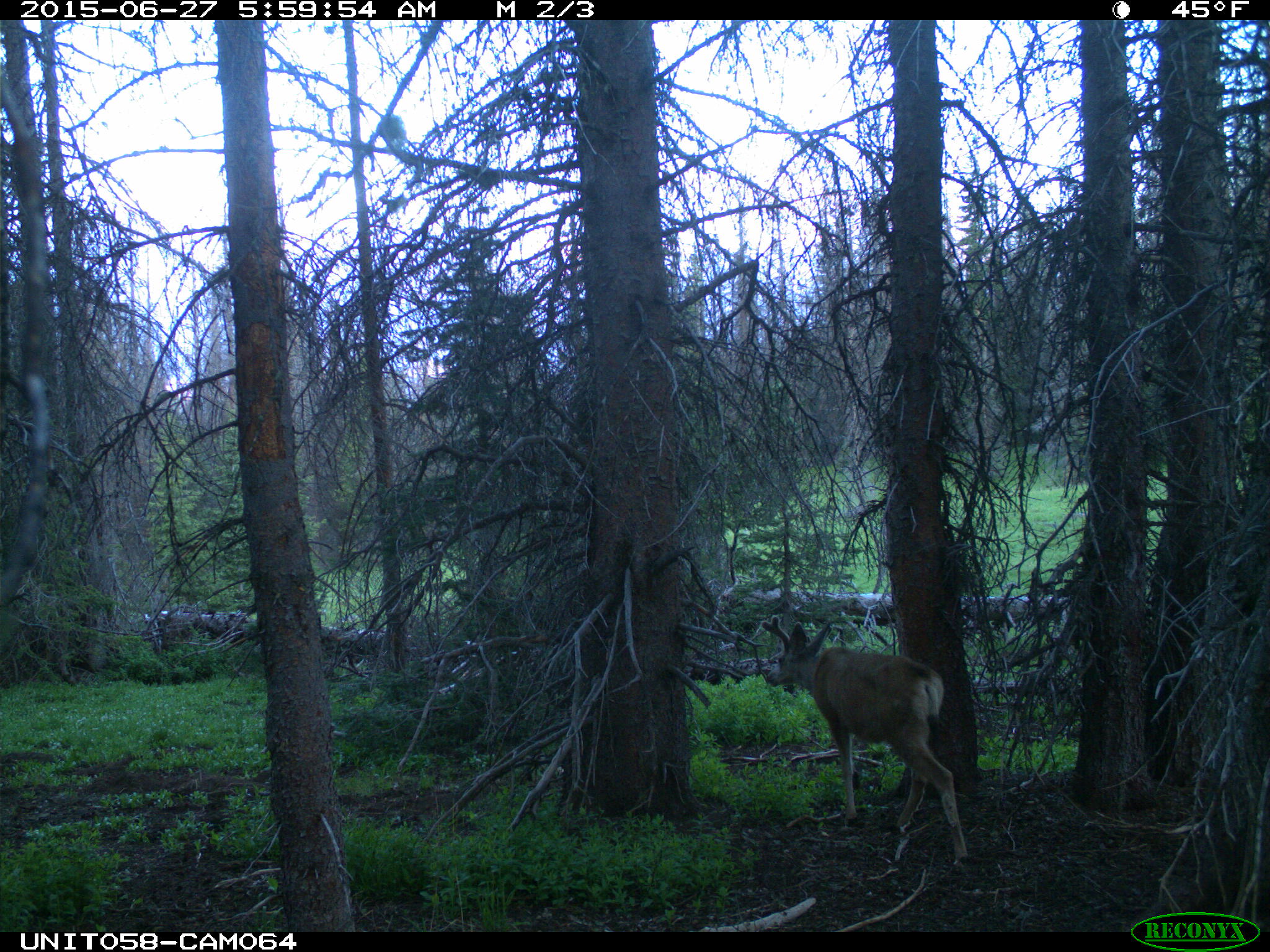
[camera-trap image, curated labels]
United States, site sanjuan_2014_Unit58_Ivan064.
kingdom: Animalia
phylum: Chordata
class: Mammalia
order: Artiodactyla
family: Cervidae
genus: Odocoileus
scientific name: Odocoileus hemionus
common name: mule deer